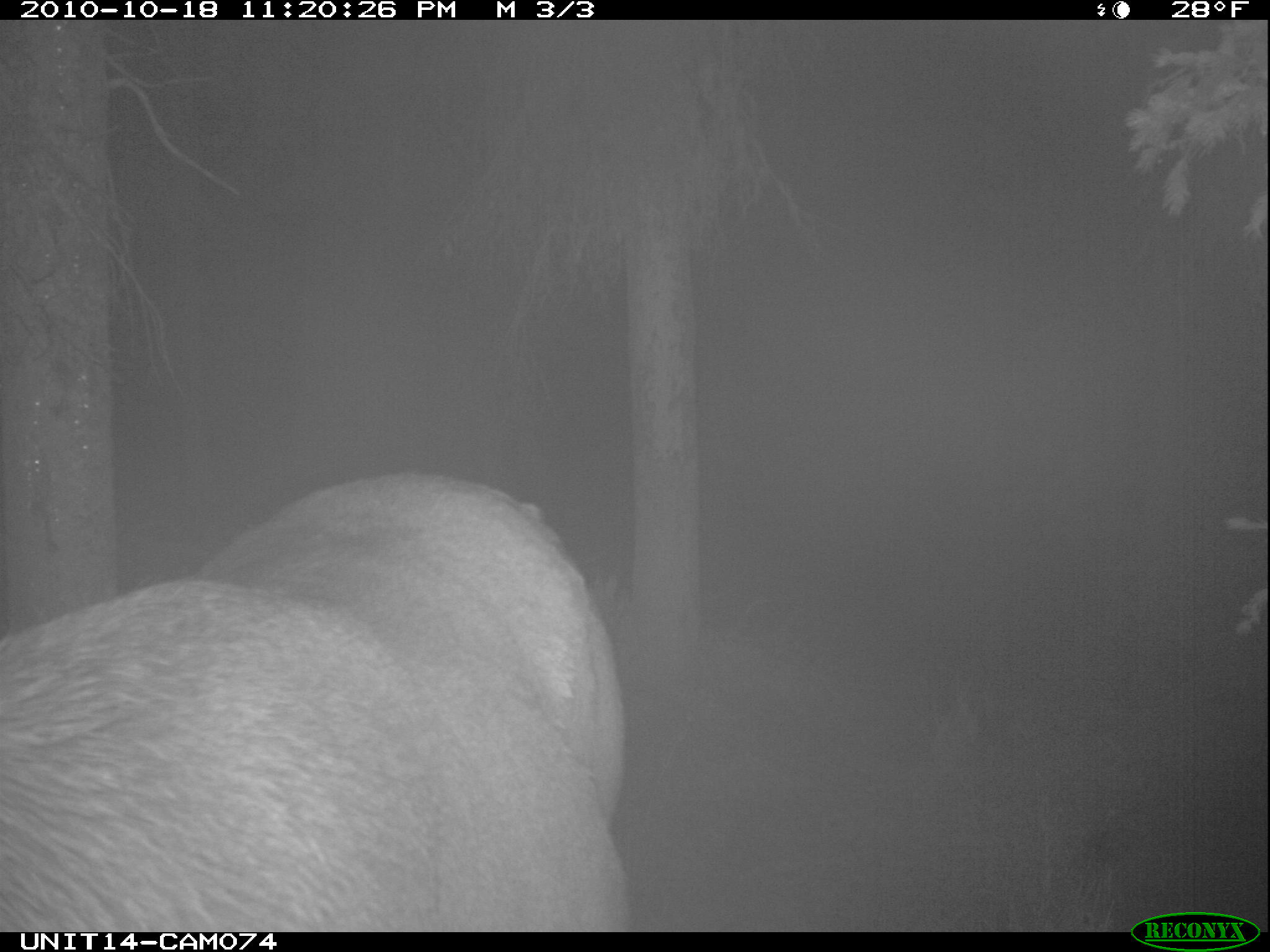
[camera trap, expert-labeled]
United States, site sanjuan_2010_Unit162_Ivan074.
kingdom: Animalia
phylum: Chordata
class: Mammalia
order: Artiodactyla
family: Cervidae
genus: Cervus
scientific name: Cervus elaphus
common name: red deer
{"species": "Cervus elaphus (red deer)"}